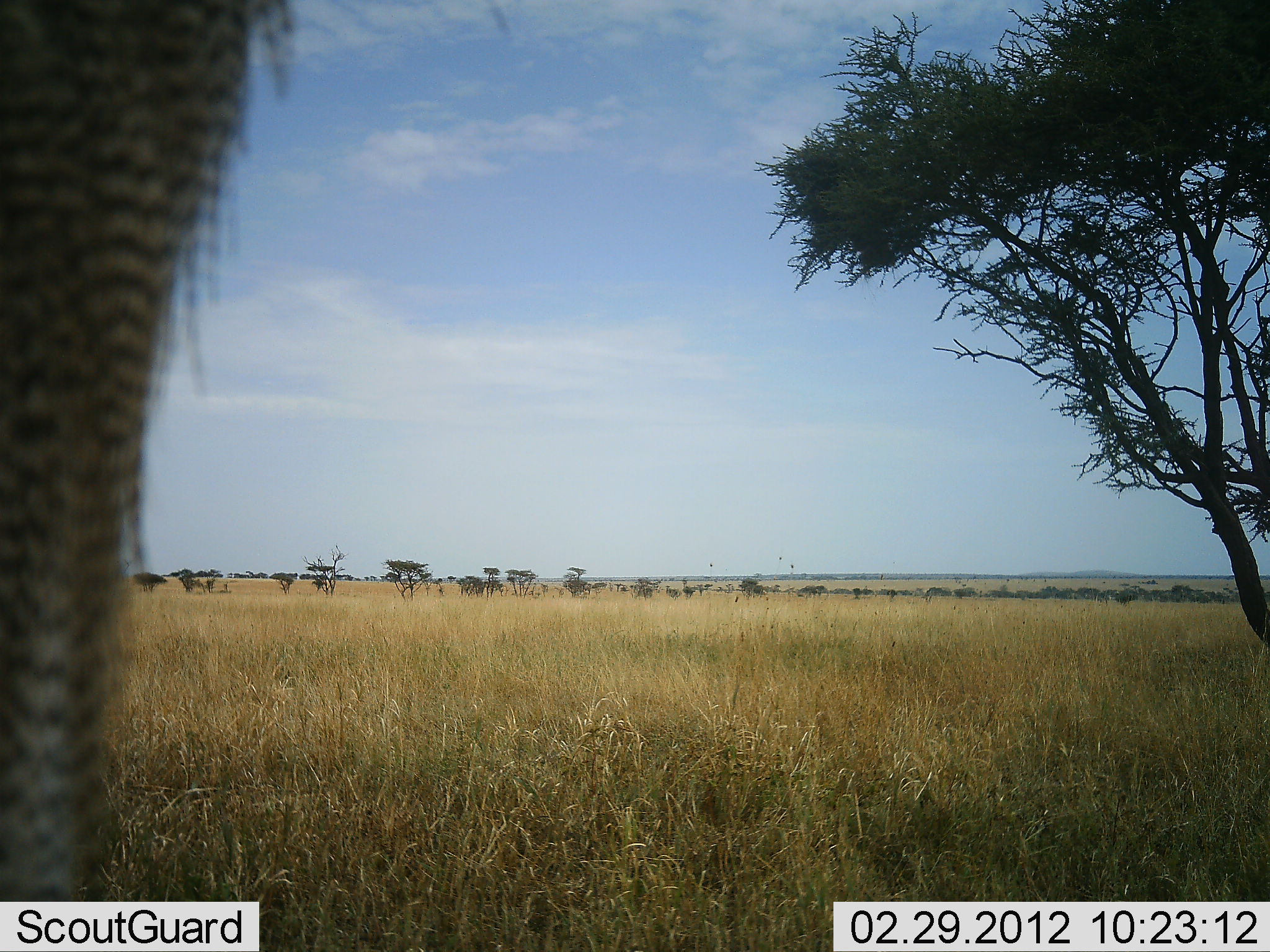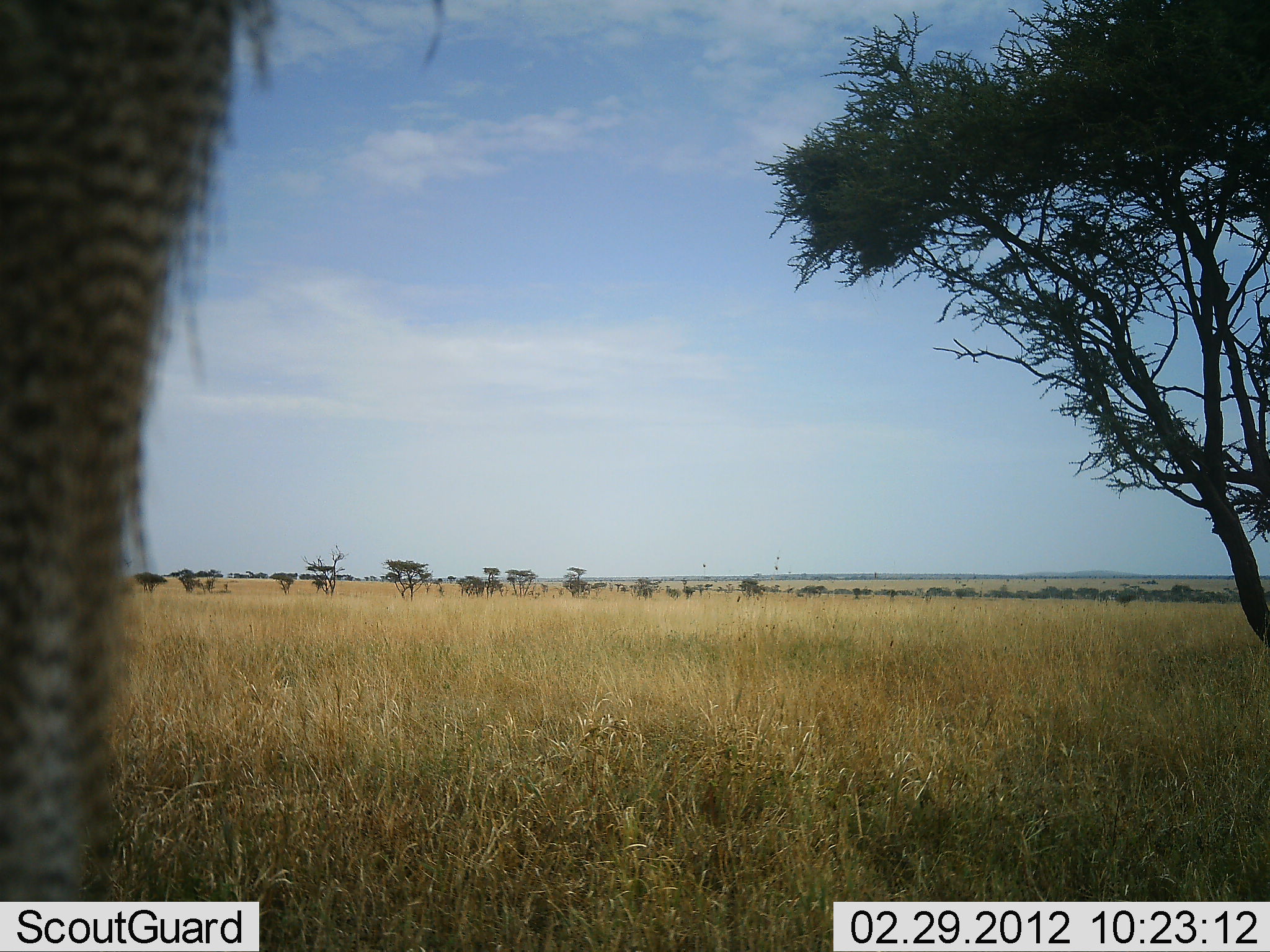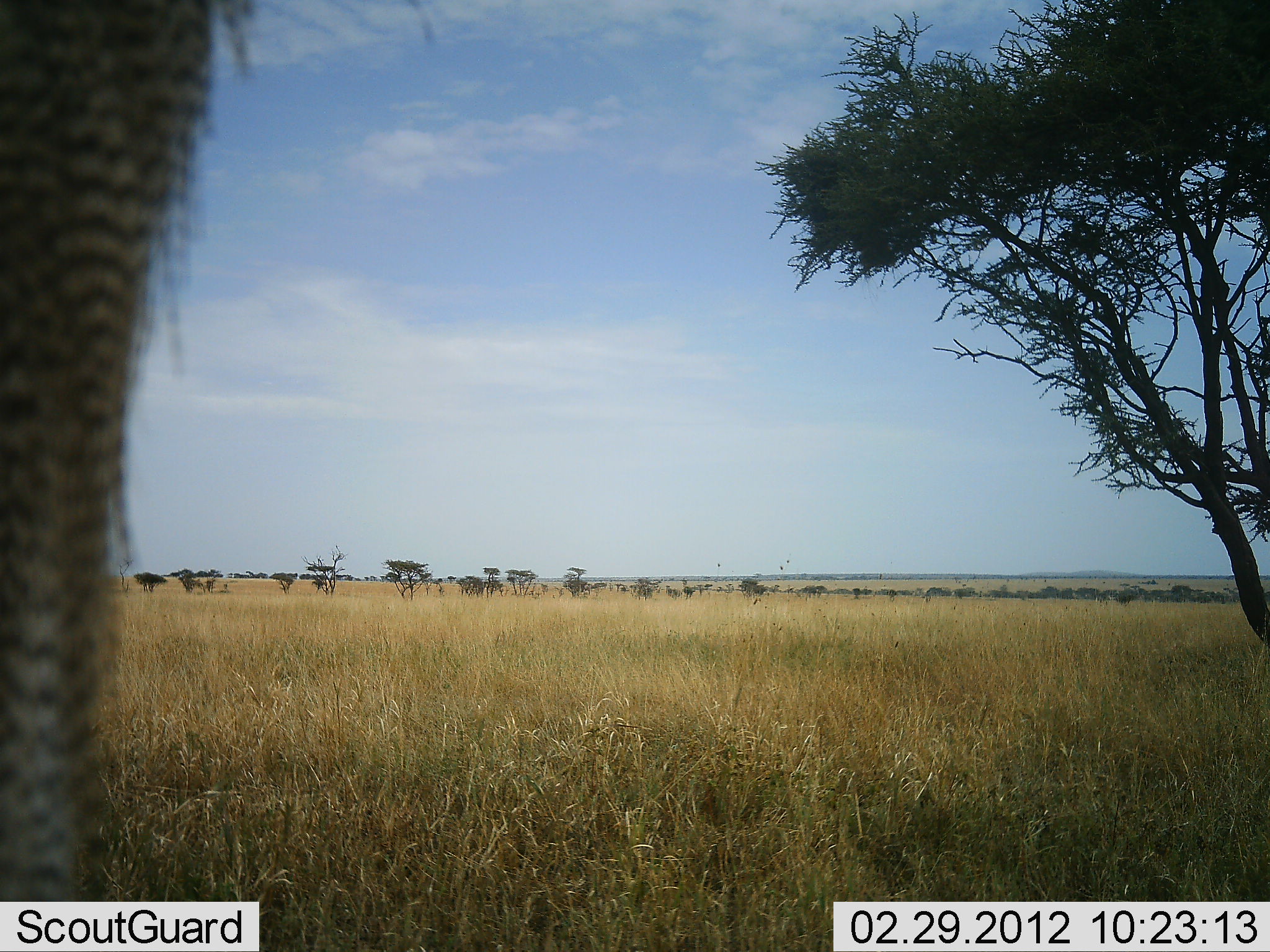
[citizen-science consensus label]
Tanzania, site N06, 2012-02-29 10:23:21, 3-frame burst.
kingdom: Animalia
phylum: Chordata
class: Aves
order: Galliformes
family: Numididae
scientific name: Numididae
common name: guinea fowl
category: guineafowl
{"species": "guineafowl (guinea fowl) (Numididae)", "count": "1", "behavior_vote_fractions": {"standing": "80%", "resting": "20%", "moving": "0%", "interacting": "0%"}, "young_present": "0%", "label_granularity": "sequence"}